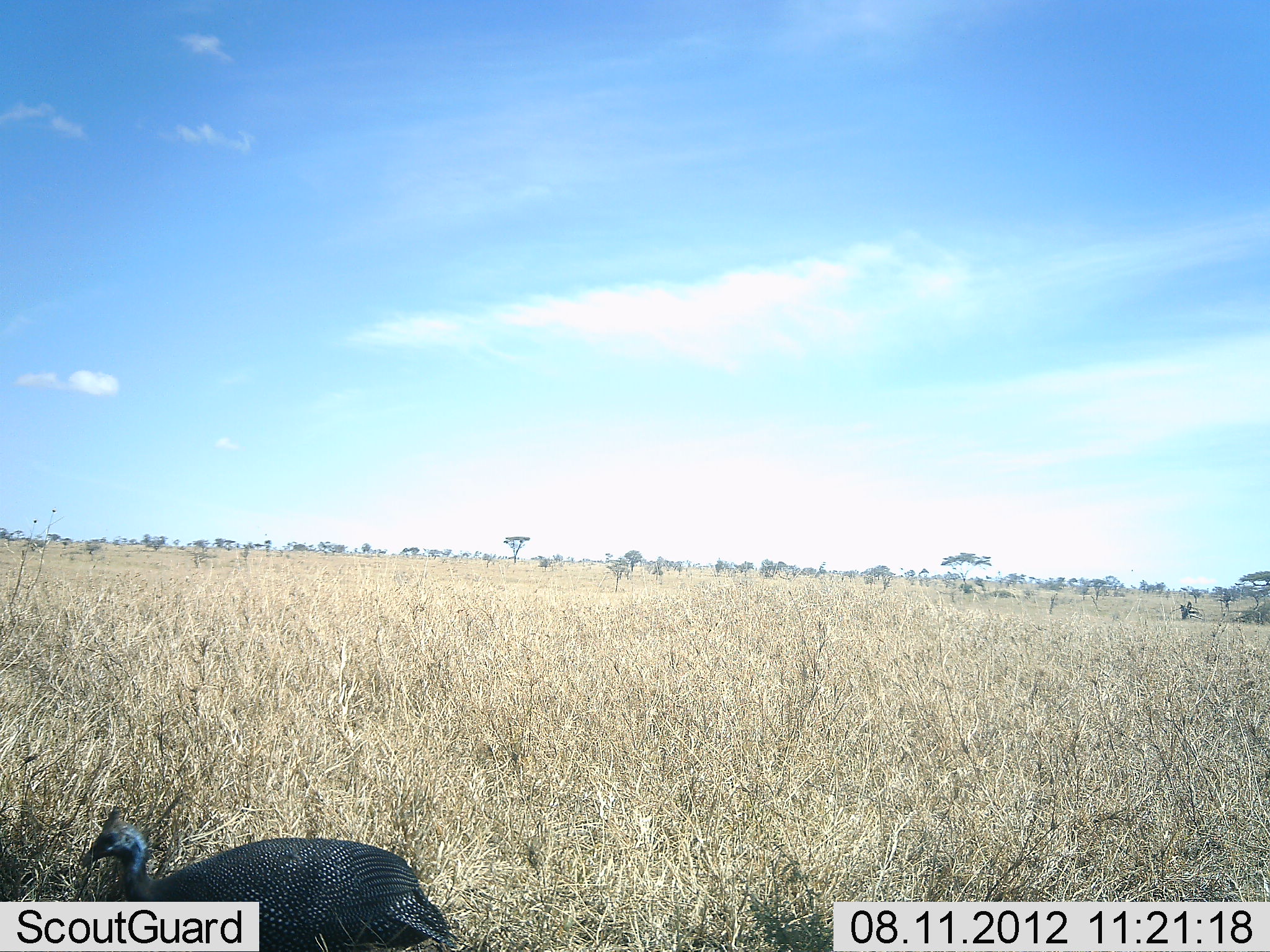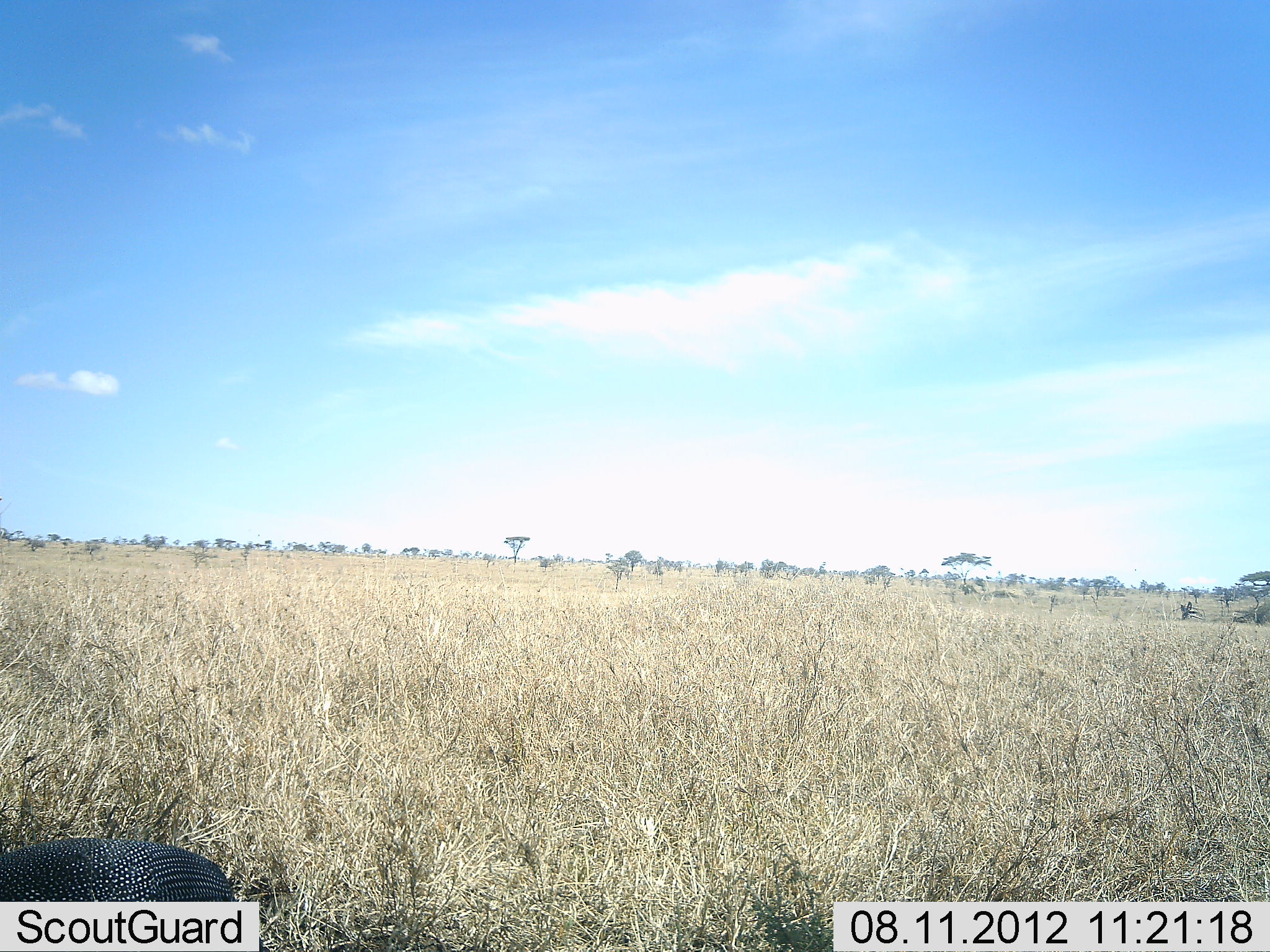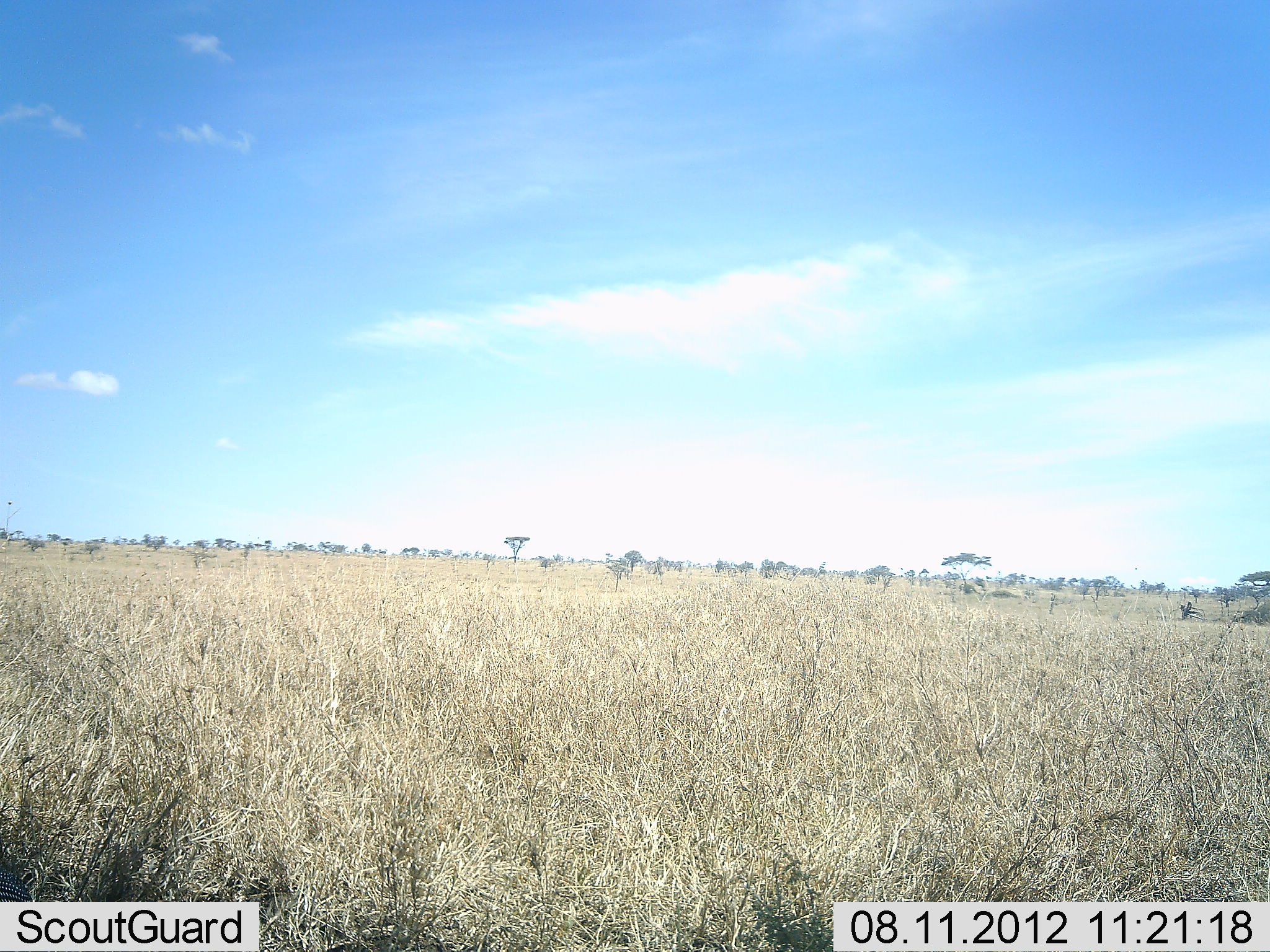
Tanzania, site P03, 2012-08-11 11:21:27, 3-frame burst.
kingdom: Animalia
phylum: Chordata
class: Aves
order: Galliformes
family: Numididae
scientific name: Numididae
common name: guinea fowl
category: guineafowl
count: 1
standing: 0%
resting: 0%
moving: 100%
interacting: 0%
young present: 0%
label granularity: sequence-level